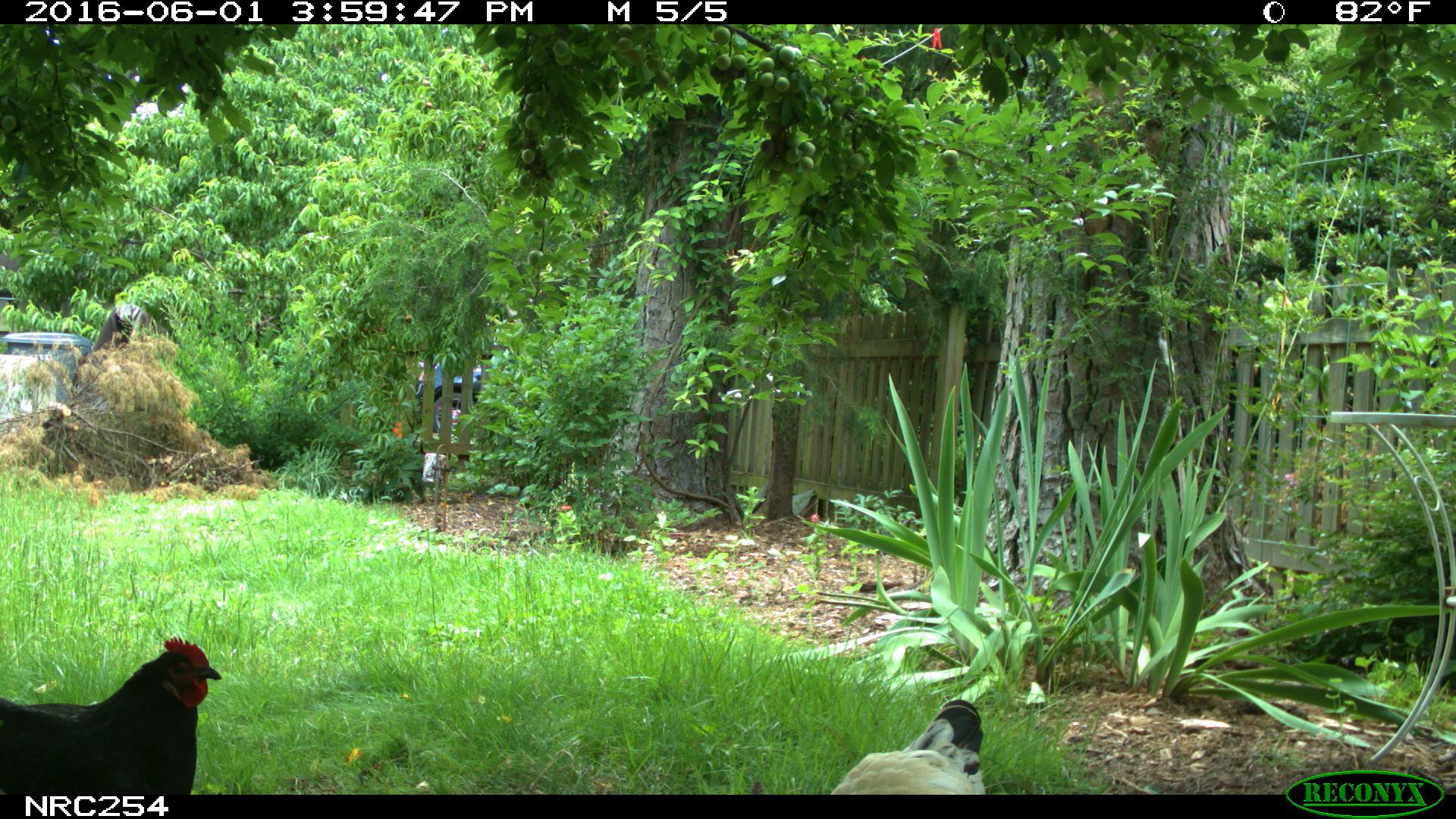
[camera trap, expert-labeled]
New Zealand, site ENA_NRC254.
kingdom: Animalia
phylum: Chordata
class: Aves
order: Galliformes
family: Phasianidae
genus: Gallus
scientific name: Gallus gallus domesticus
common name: chicken